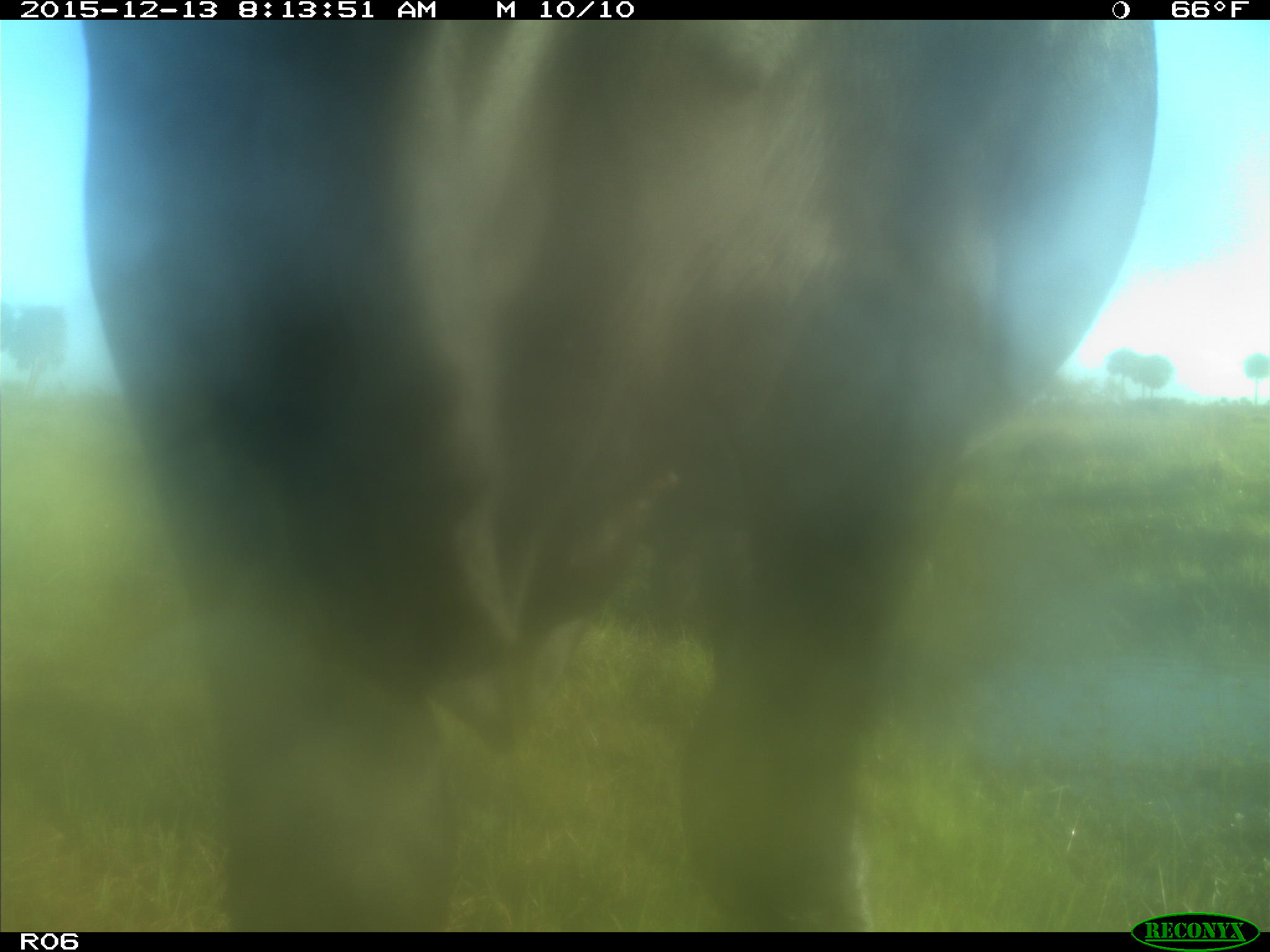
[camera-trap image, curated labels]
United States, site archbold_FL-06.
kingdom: Animalia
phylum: Chordata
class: Mammalia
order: Artiodactyla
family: Bovidae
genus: Bos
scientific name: Bos taurus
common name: domestic cow